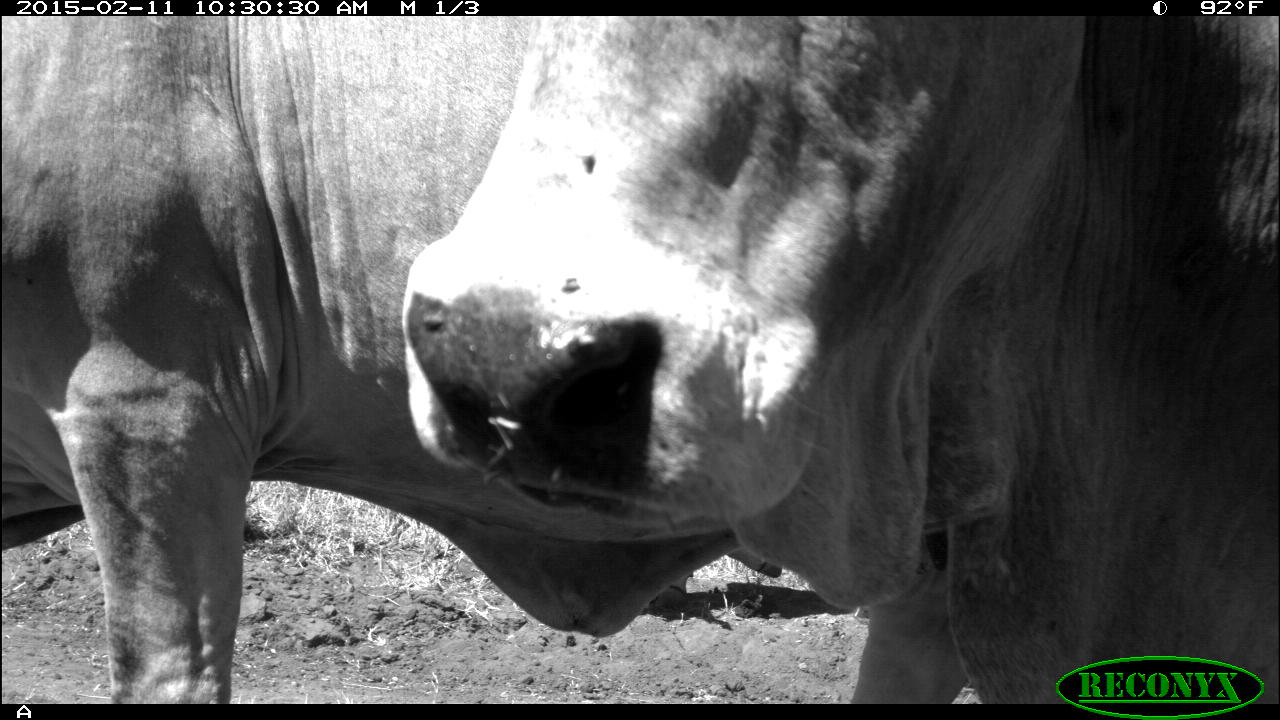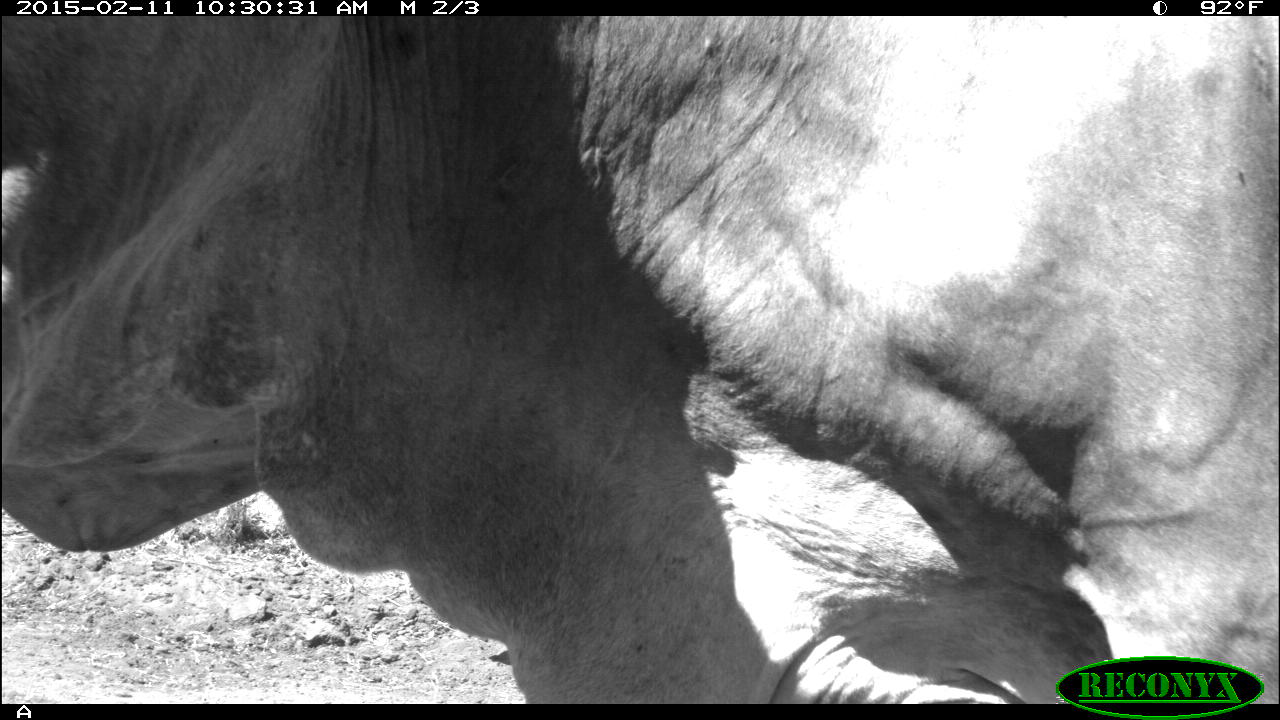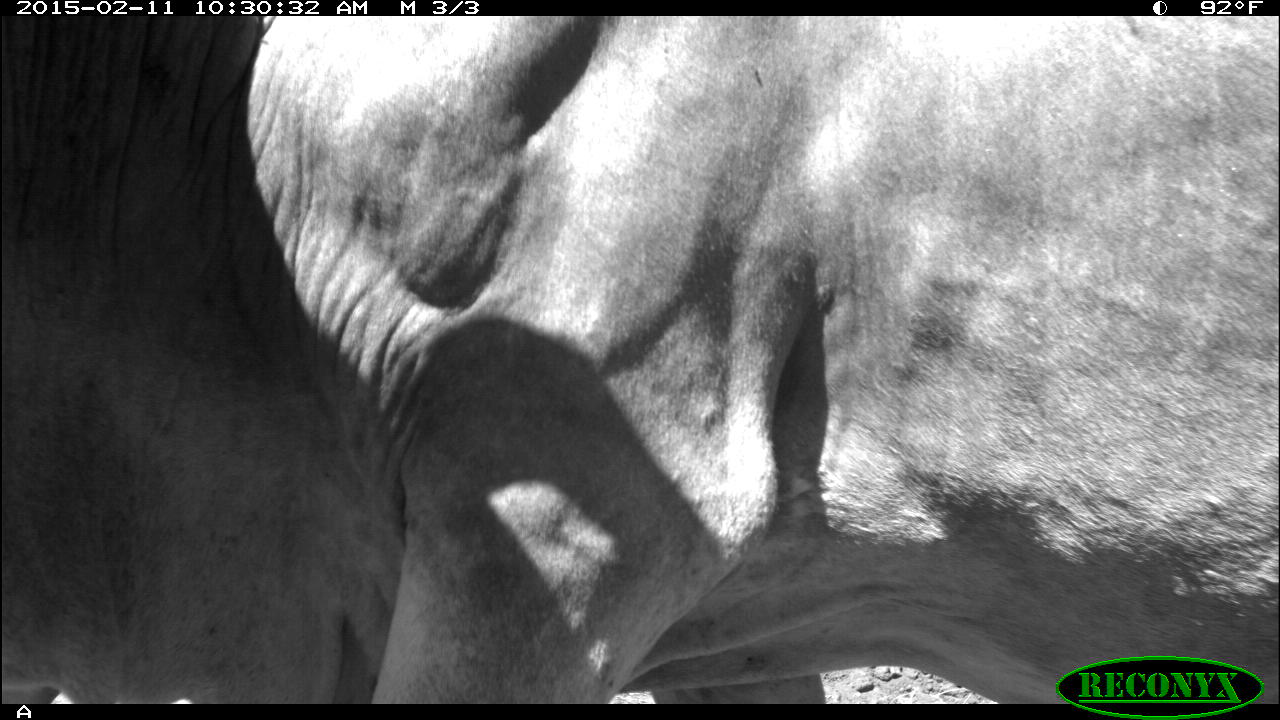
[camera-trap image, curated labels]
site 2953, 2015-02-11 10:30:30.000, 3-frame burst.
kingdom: Animalia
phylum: Chordata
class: Mammalia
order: Artiodactyla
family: Bovidae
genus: Bos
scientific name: Bos taurus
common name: domestic cattle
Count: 9.